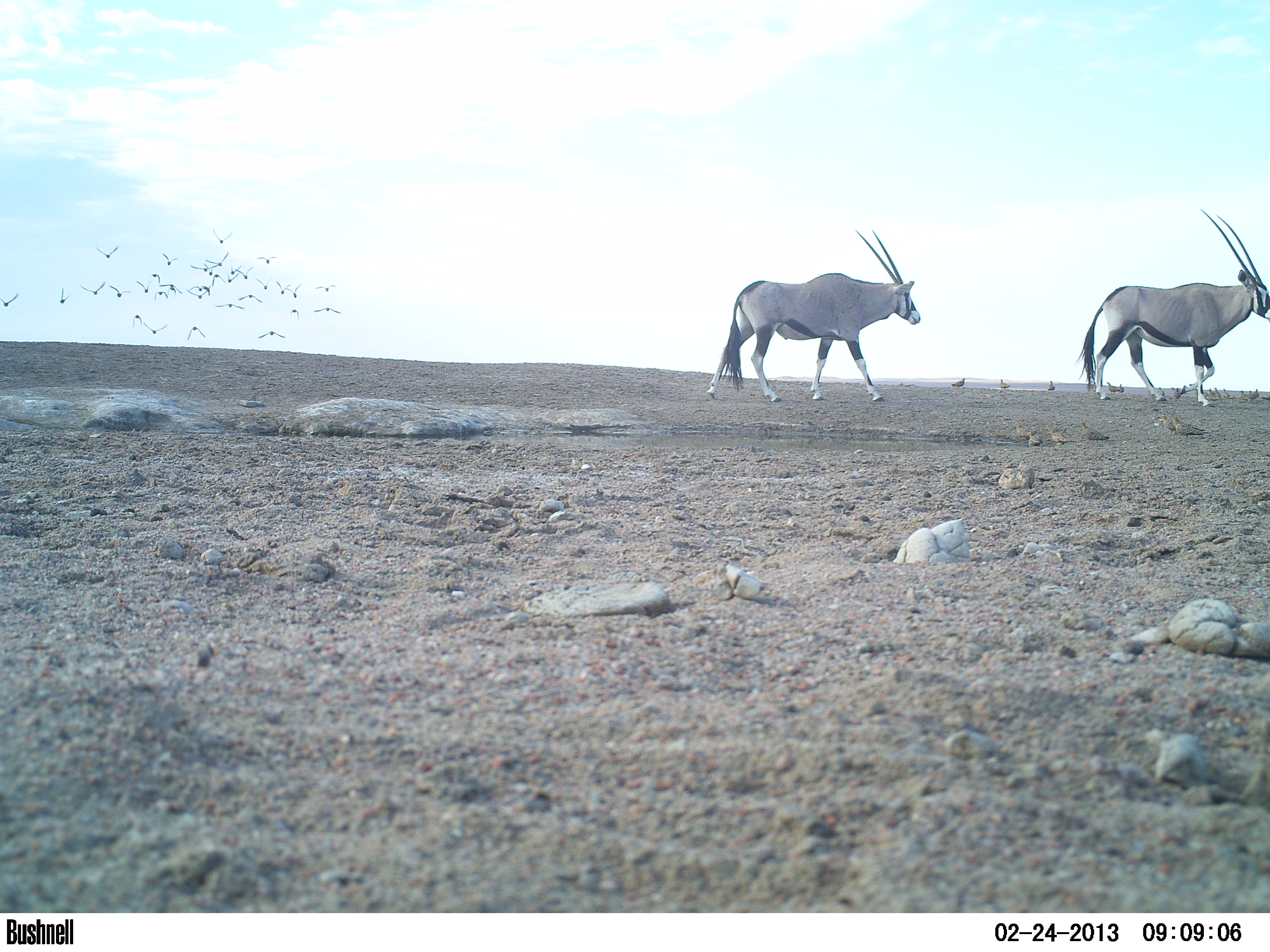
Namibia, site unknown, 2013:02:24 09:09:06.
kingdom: Animalia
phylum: Chordata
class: Mammalia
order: Artiodactyla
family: Bovidae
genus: Oryx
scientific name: Oryx gazella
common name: gemsbok